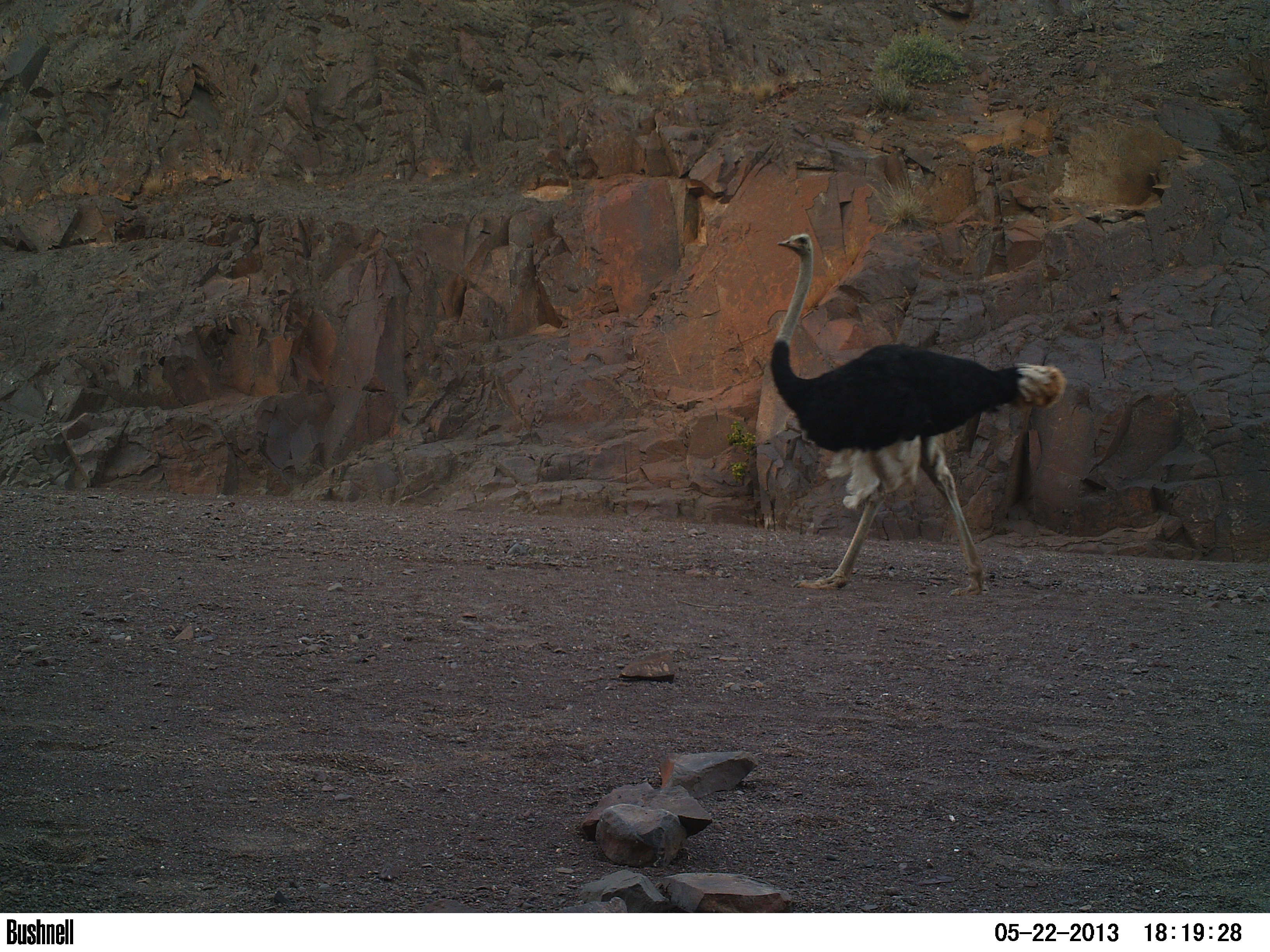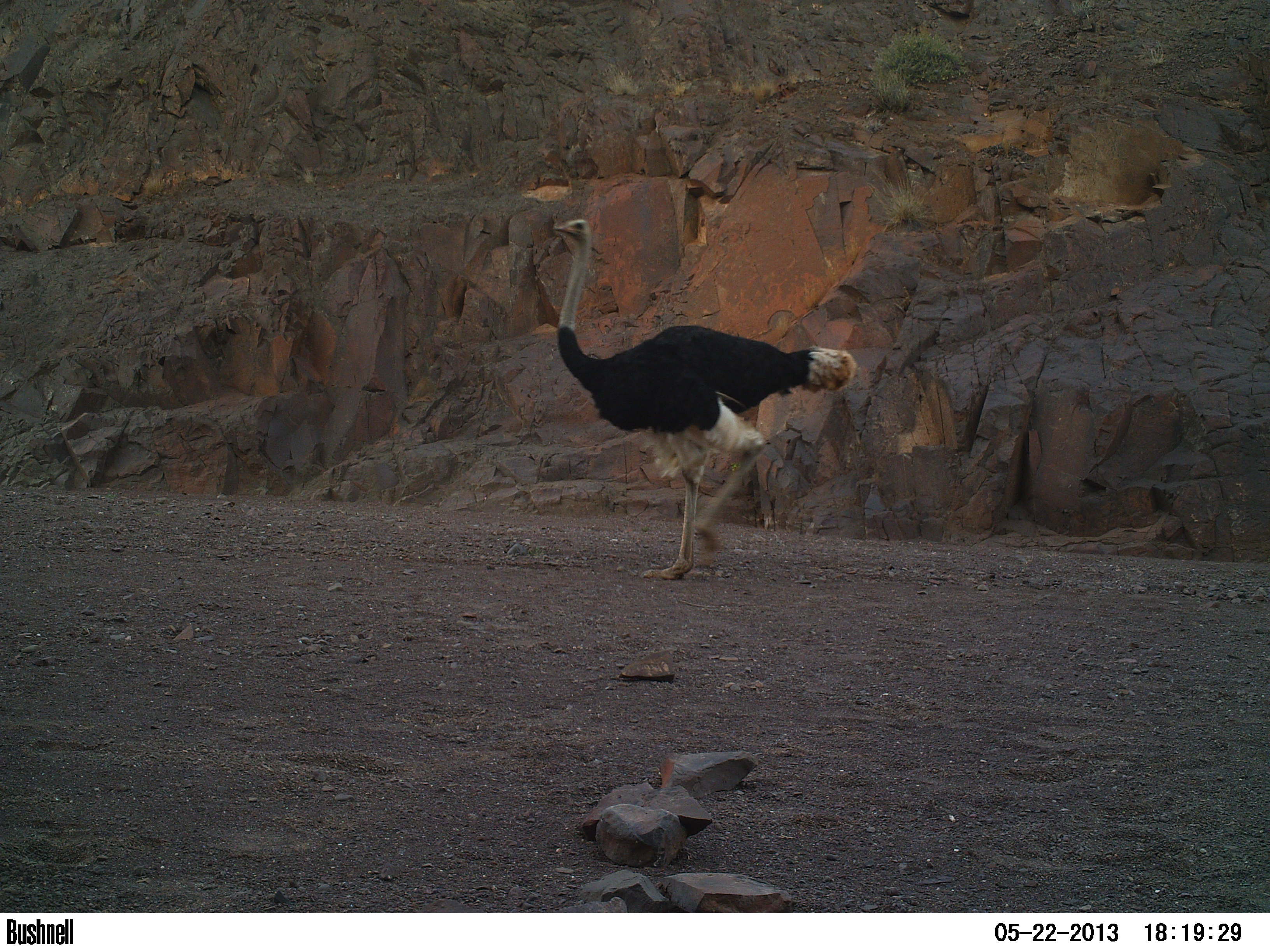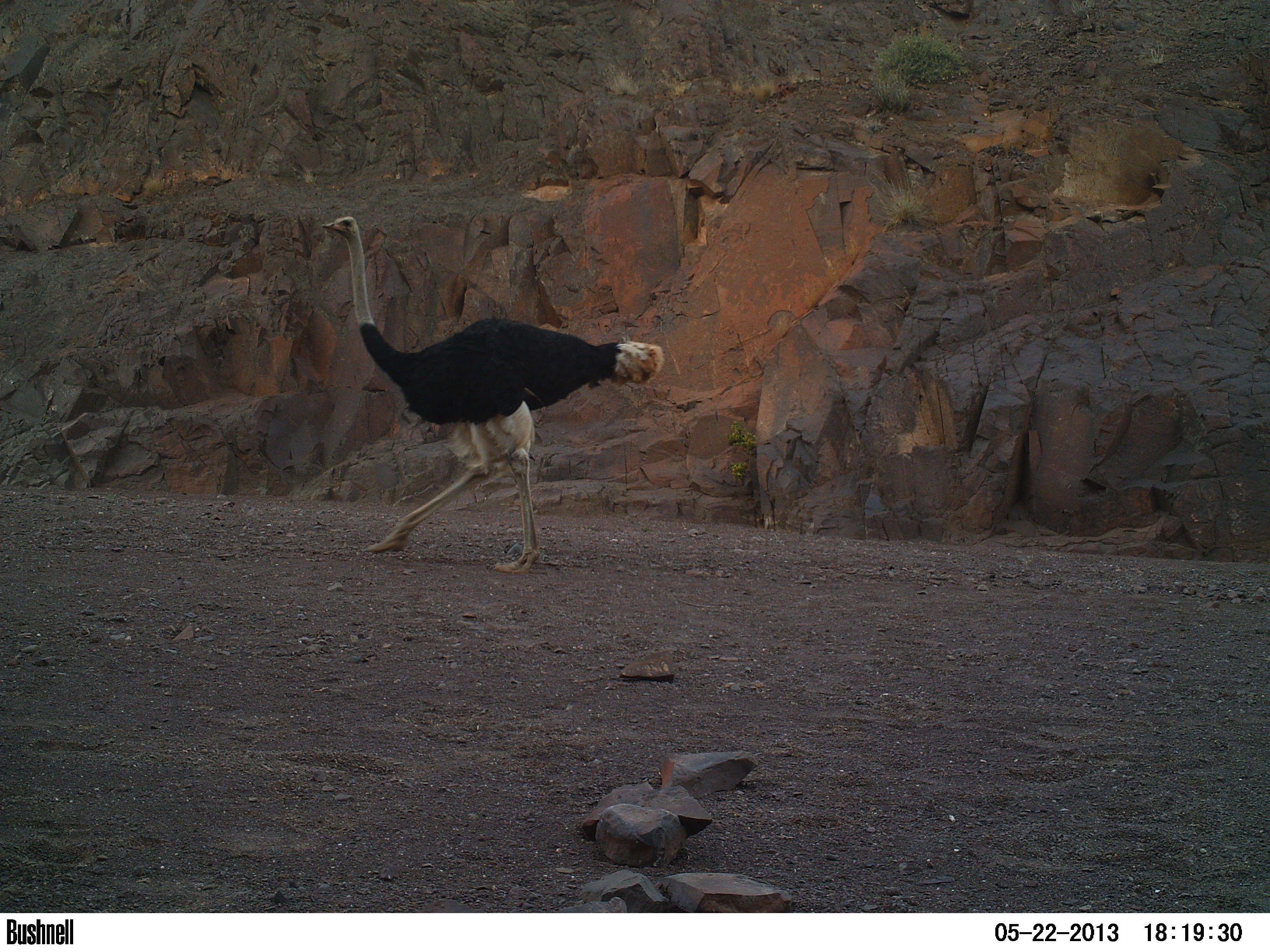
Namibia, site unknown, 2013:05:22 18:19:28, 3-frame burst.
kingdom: Animalia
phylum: Chordata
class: Aves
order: Struthioniformes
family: Struthionidae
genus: Struthio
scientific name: Struthio camelus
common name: common ostrich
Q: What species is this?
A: Struthio camelus (common ostrich).